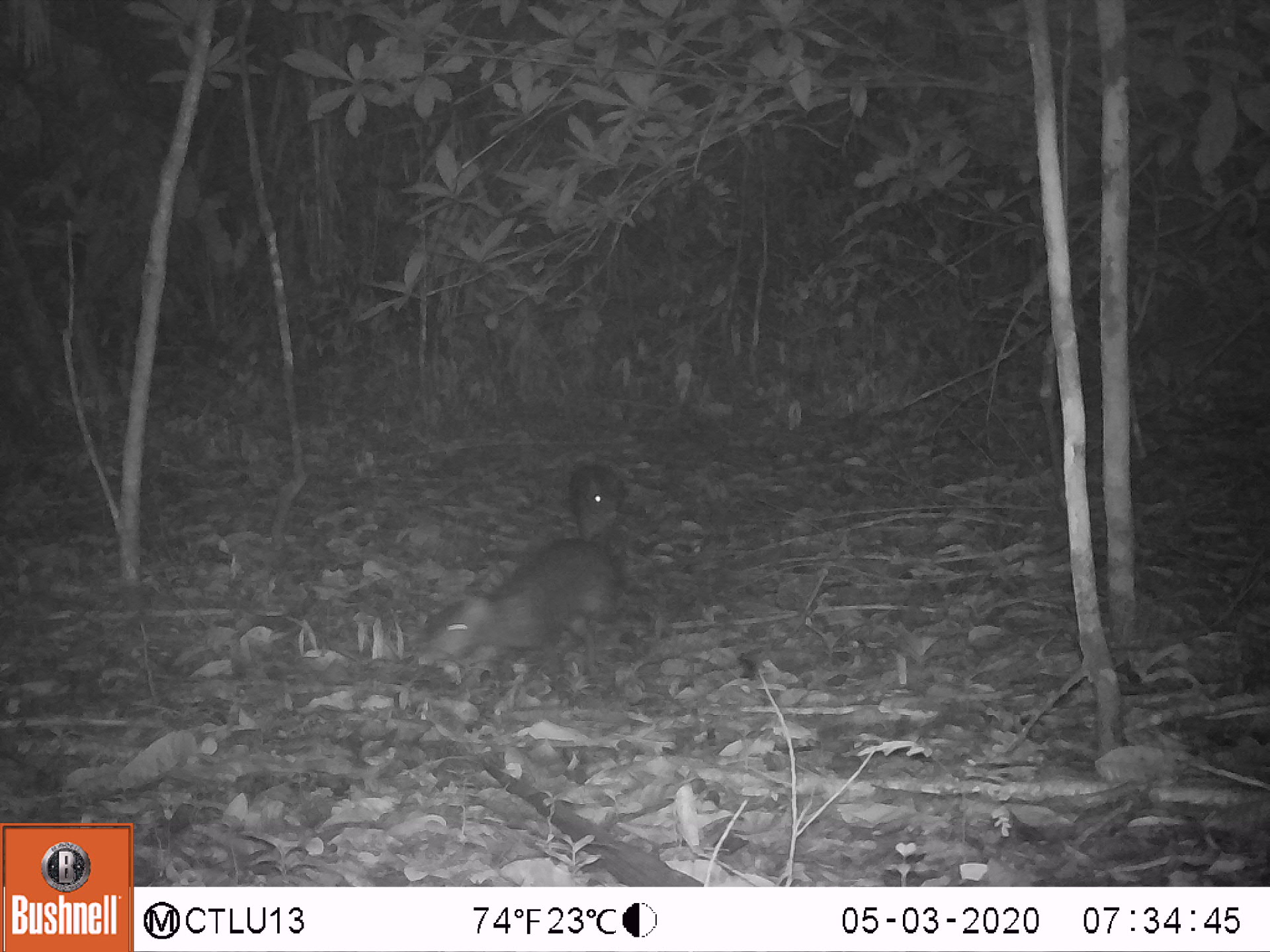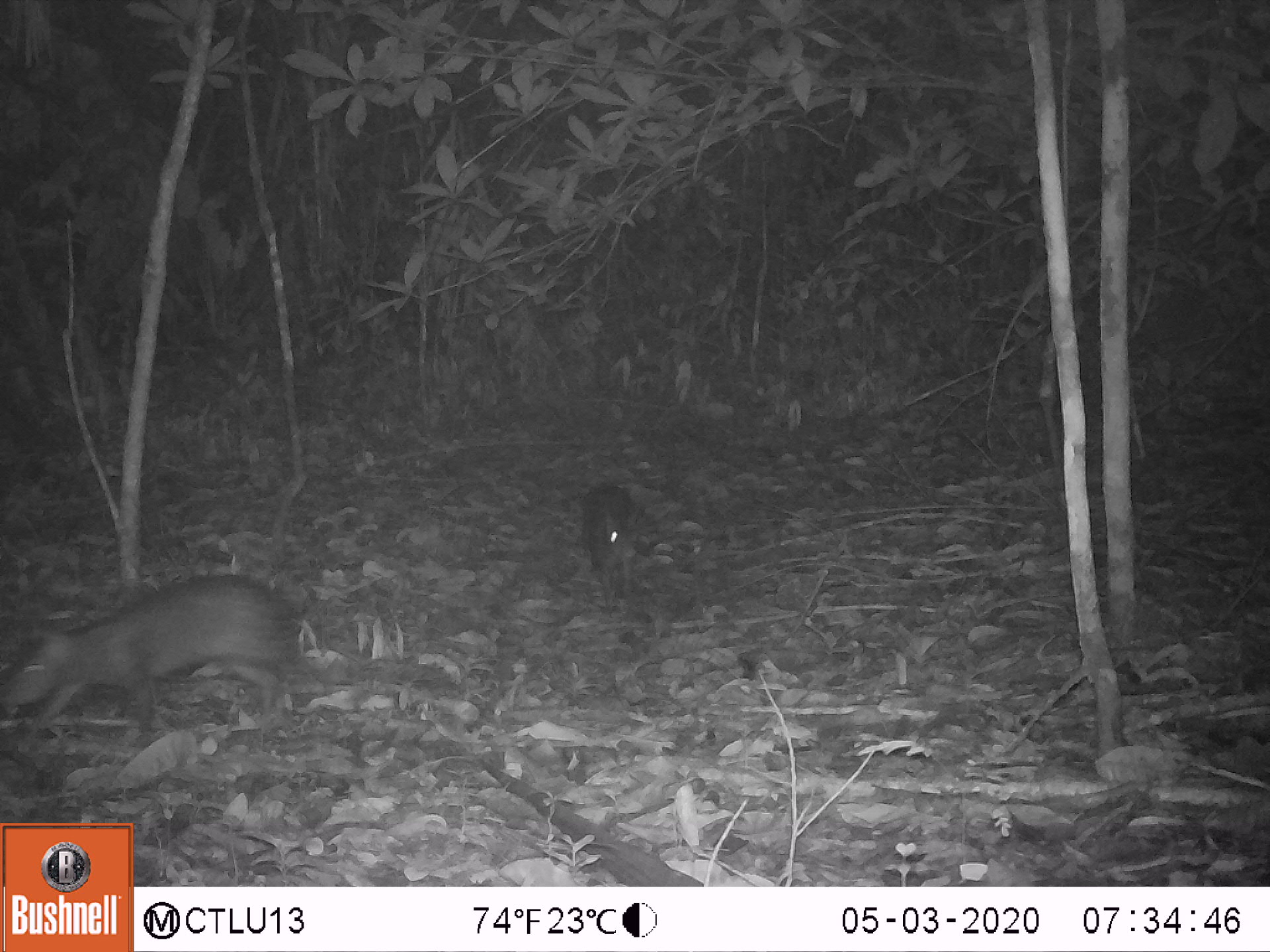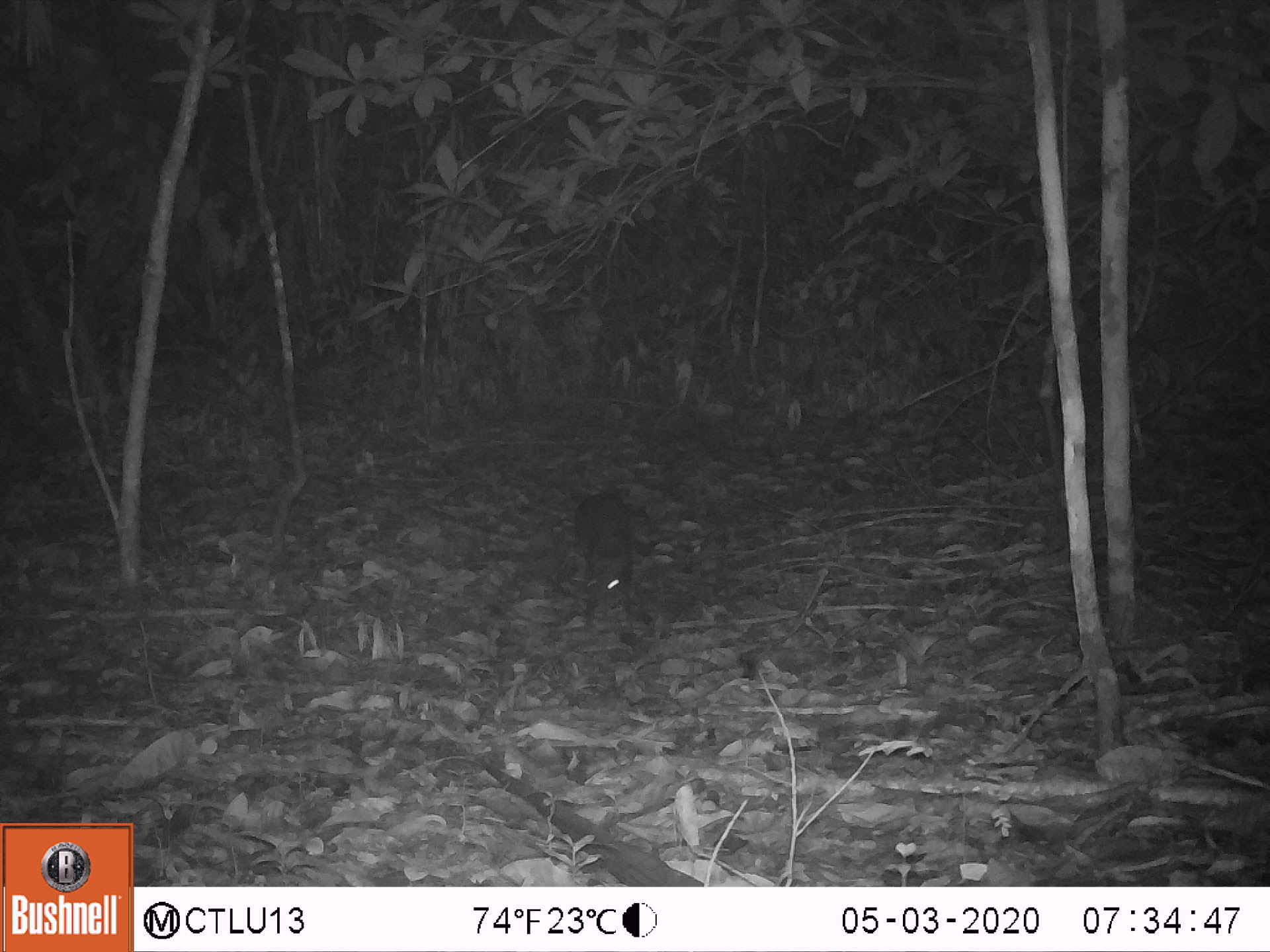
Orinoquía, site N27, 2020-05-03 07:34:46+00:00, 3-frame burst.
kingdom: Animalia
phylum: Chordata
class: Mammalia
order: Rodentia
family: Dasyproctidae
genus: Dasyprocta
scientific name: Dasyprocta fuliginosa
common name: black agouti